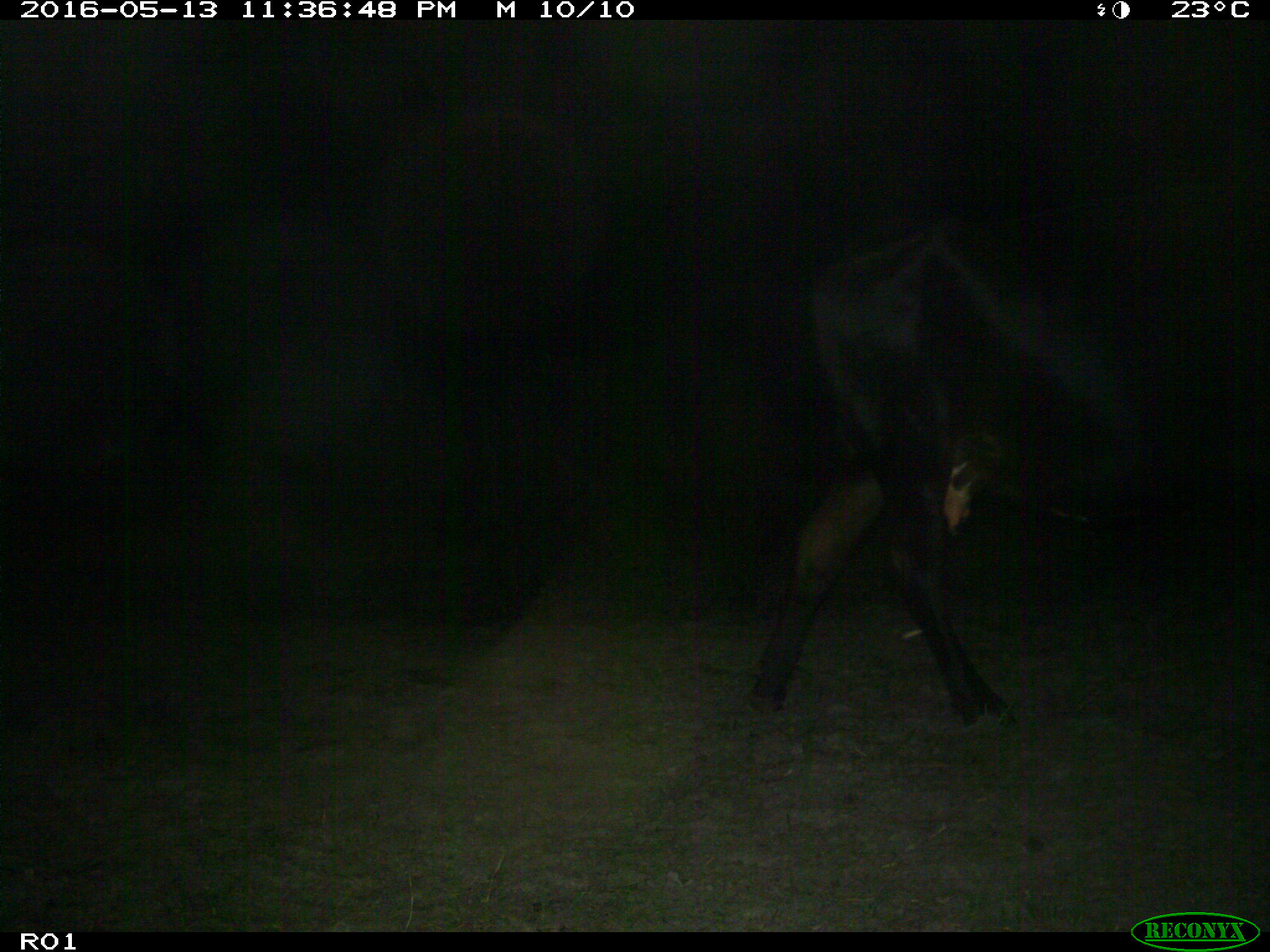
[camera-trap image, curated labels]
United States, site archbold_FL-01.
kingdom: Animalia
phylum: Chordata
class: Mammalia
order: Artiodactyla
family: Bovidae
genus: Bos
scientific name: Bos taurus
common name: domestic cow